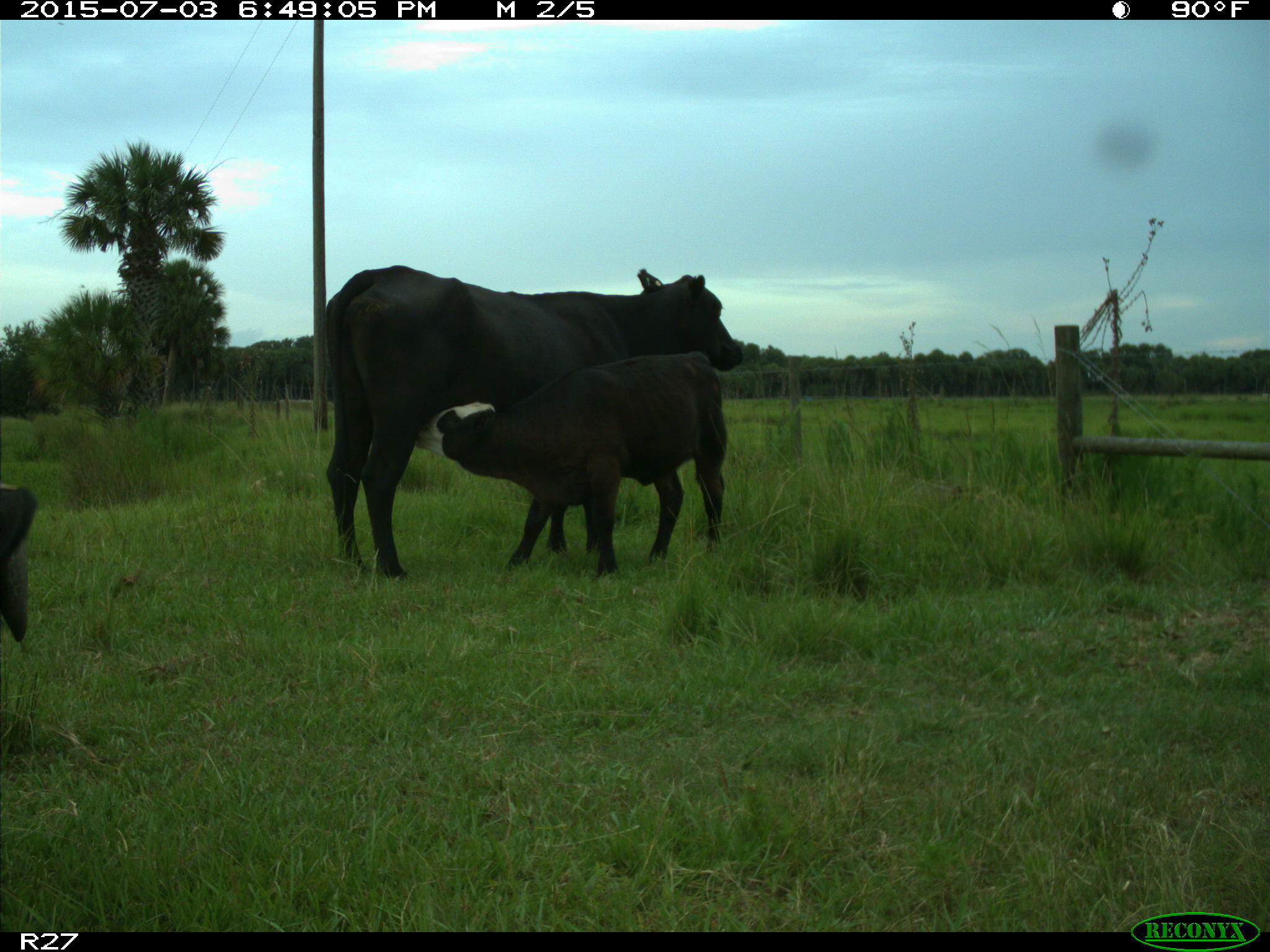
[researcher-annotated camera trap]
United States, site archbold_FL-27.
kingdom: Animalia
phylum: Chordata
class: Mammalia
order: Artiodactyla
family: Bovidae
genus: Bos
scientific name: Bos taurus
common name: domestic cow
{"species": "Bos taurus (domestic cow)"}